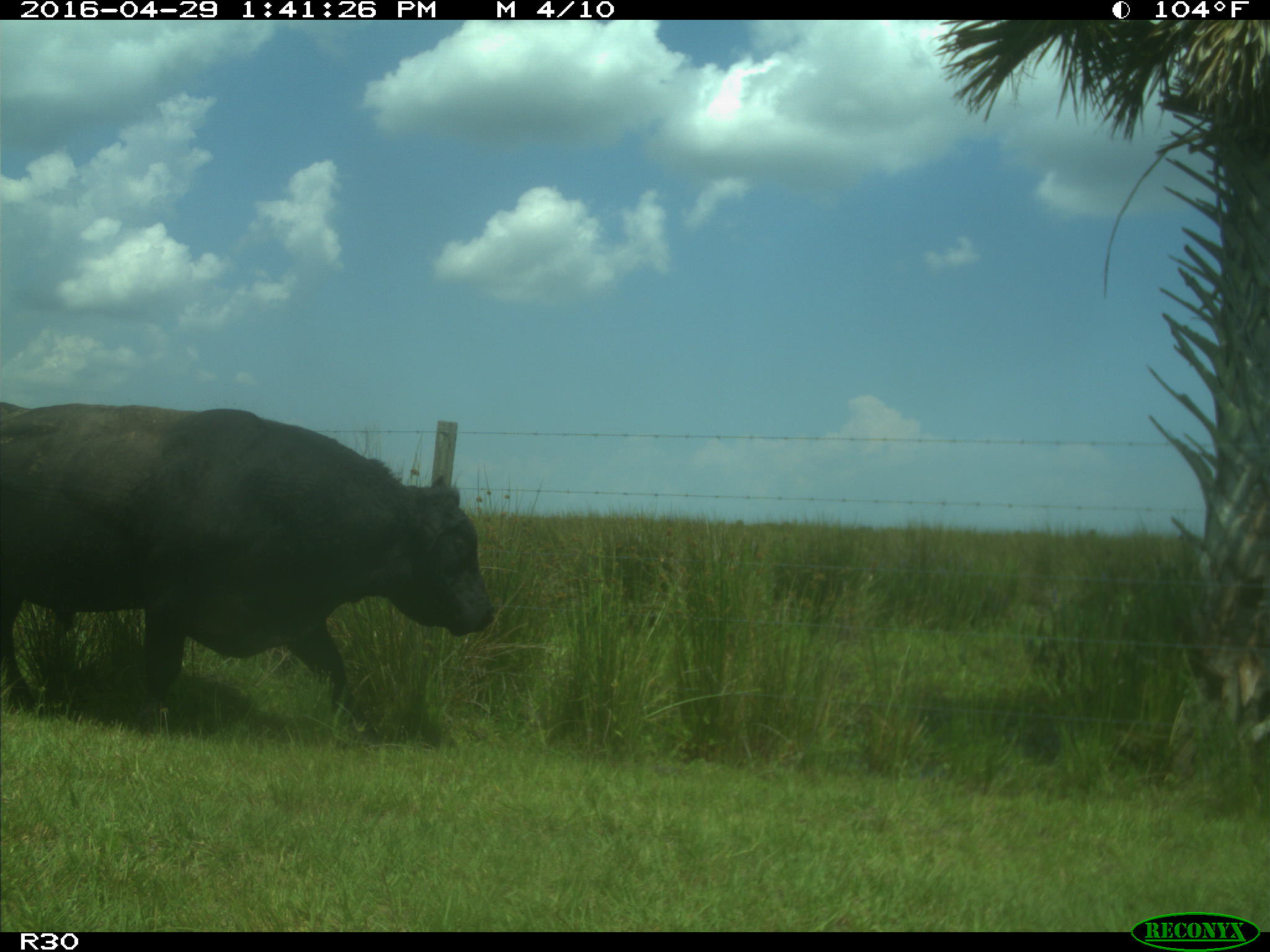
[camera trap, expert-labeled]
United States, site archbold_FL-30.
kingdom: Animalia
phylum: Chordata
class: Mammalia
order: Artiodactyla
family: Bovidae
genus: Bos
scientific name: Bos taurus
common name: domestic cow